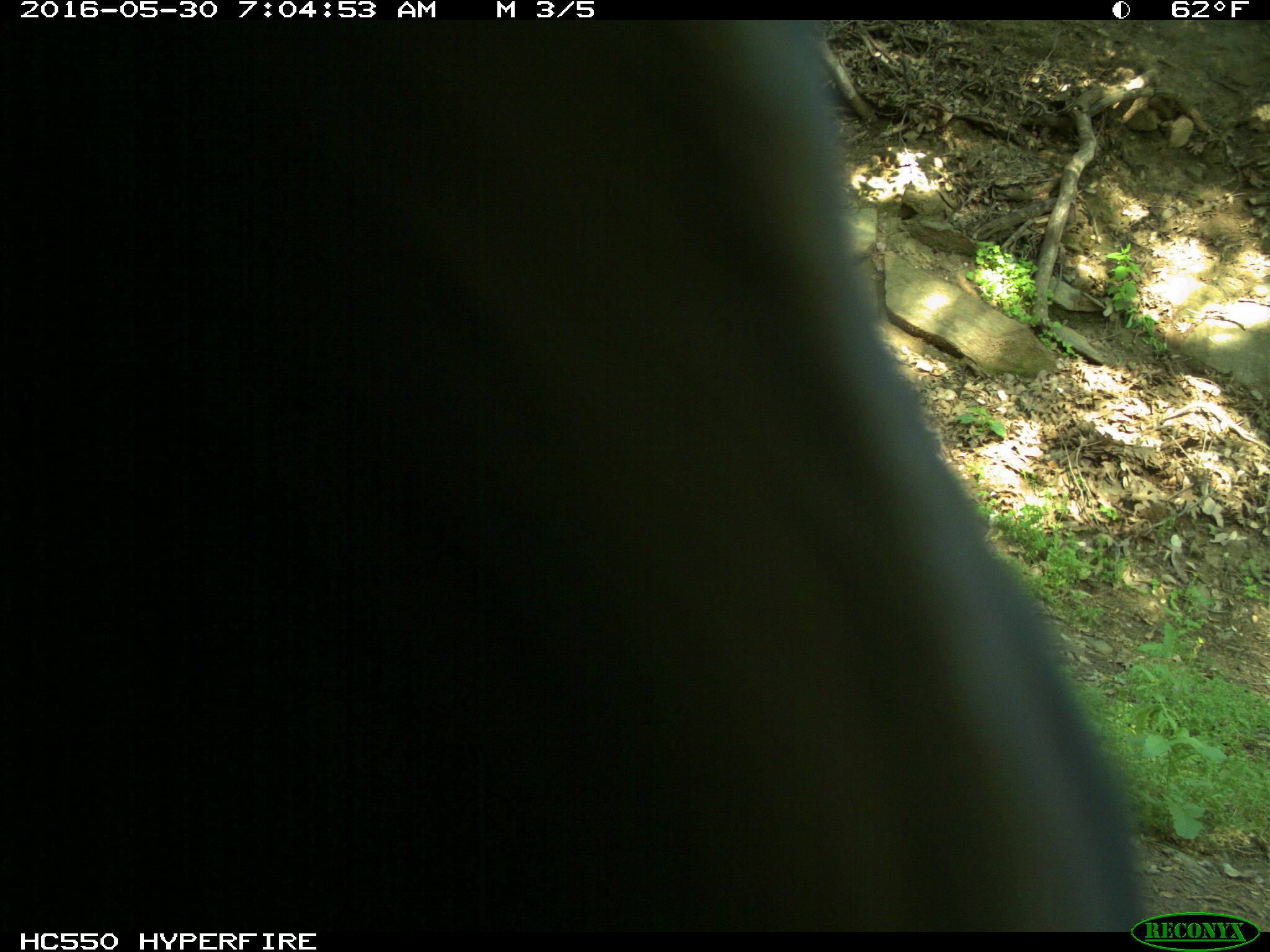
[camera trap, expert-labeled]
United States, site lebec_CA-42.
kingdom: Animalia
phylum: Chordata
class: Mammalia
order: Artiodactyla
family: Bovidae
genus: Bos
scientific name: Bos taurus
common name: domestic cow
Bos taurus (domestic cow).